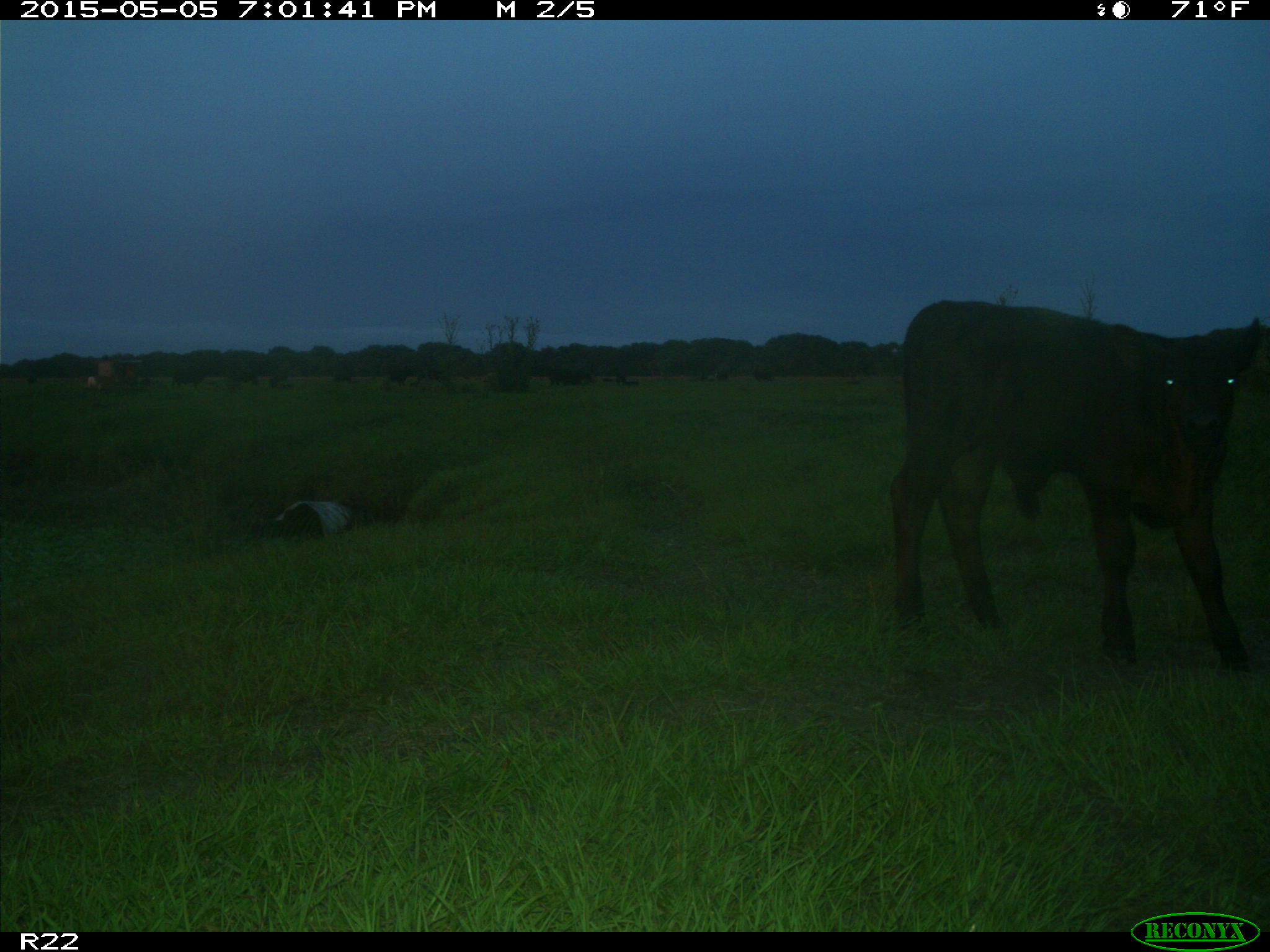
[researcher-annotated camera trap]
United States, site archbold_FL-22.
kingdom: Animalia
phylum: Chordata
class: Mammalia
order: Artiodactyla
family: Bovidae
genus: Bos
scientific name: Bos taurus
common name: domestic cow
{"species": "Bos taurus (domestic cow)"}